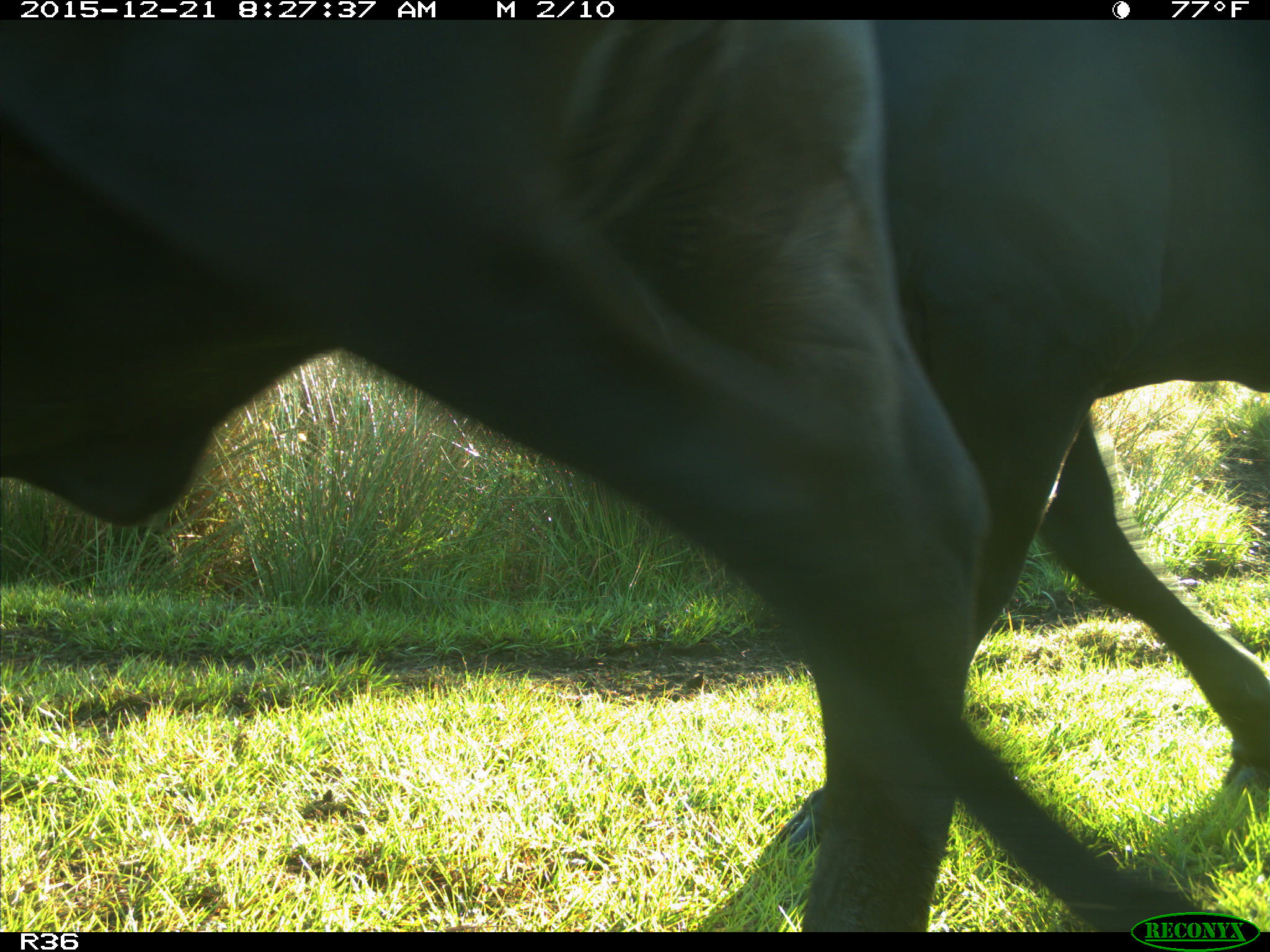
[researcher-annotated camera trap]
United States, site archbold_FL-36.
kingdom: Animalia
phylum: Chordata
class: Mammalia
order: Artiodactyla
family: Bovidae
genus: Bos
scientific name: Bos taurus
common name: domestic cow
Bos taurus (domestic cow).